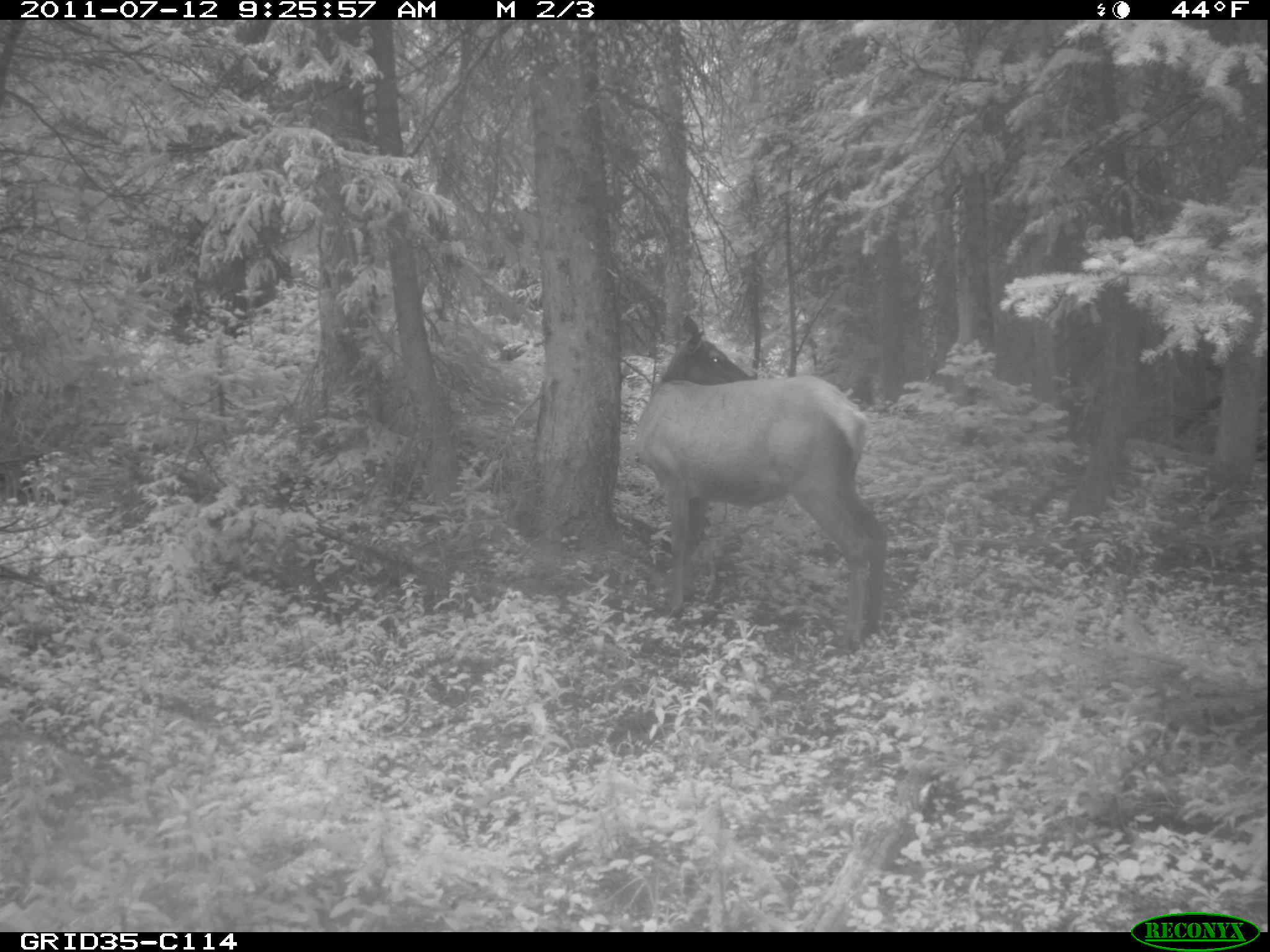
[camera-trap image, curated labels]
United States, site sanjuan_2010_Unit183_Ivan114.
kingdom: Animalia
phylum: Chordata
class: Mammalia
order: Artiodactyla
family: Cervidae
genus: Cervus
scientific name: Cervus elaphus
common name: red deer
Cervus elaphus (red deer).